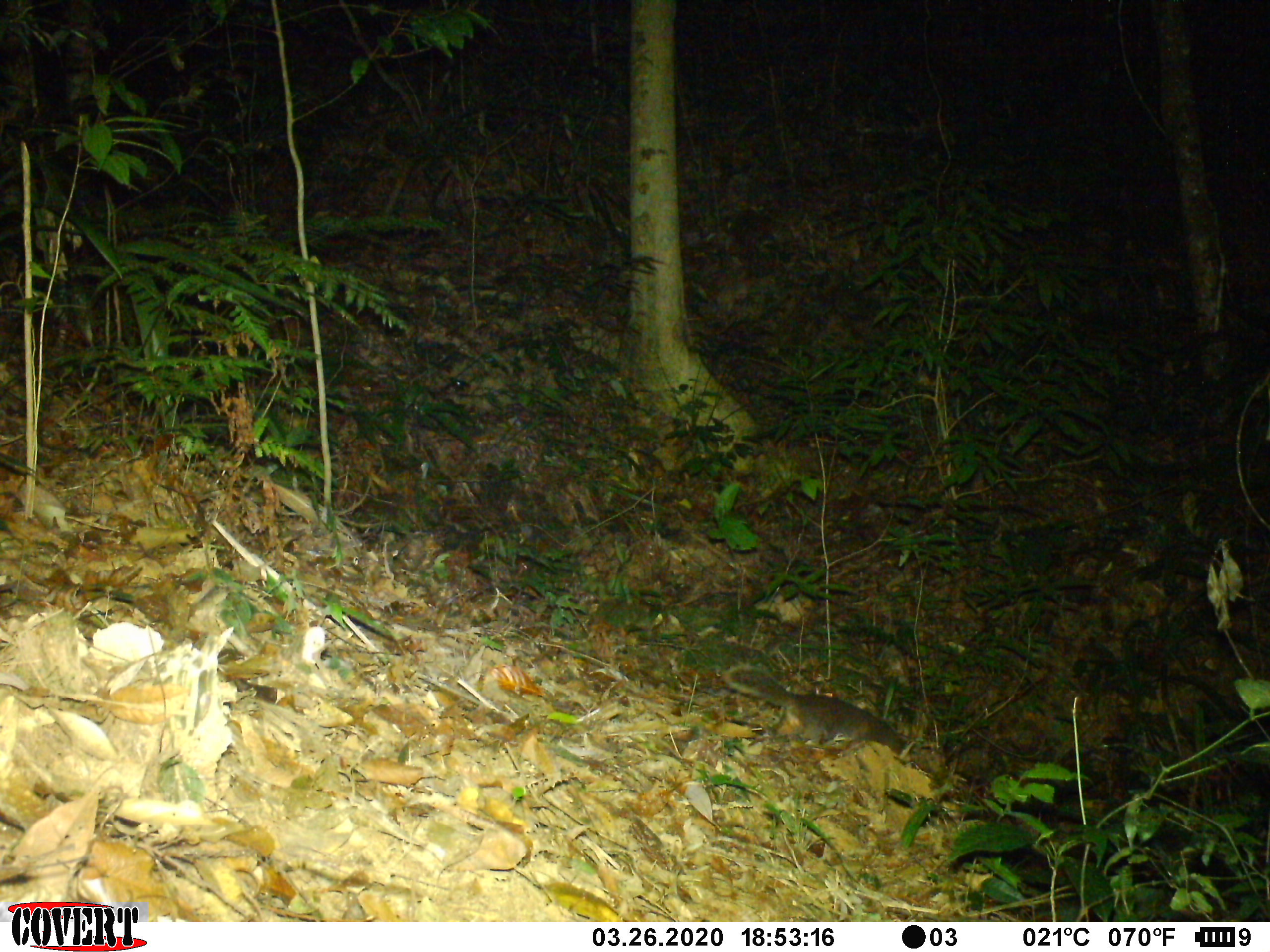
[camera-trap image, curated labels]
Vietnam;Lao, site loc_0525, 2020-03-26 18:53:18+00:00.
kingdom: Animalia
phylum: Chordata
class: Mammalia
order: Carnivora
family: Mustelidae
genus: Melogale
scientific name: Melogale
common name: ferret badger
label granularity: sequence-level